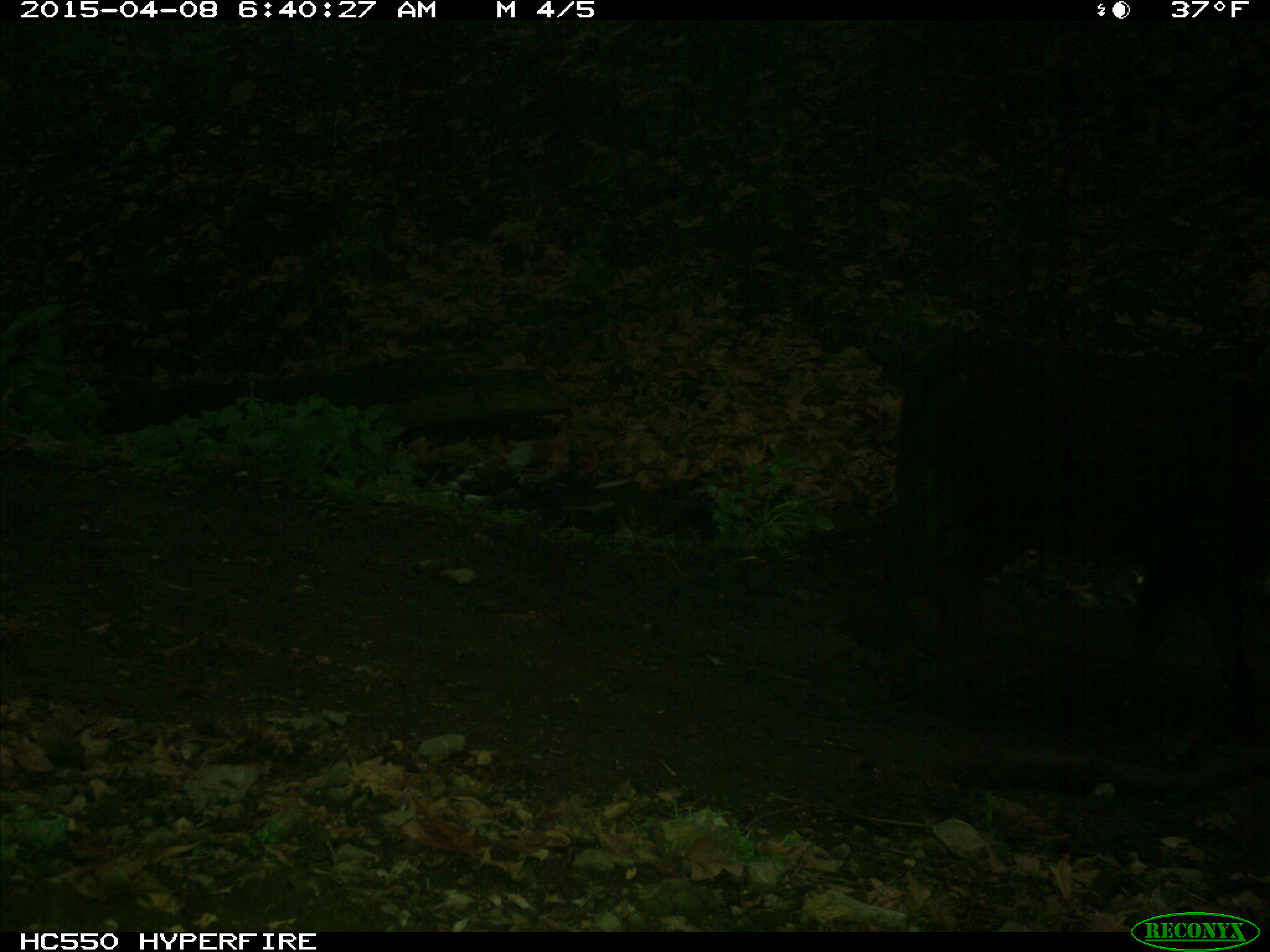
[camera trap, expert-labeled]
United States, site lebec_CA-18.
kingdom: Animalia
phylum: Chordata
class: Mammalia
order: Artiodactyla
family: Bovidae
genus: Bos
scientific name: Bos taurus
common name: domestic cow